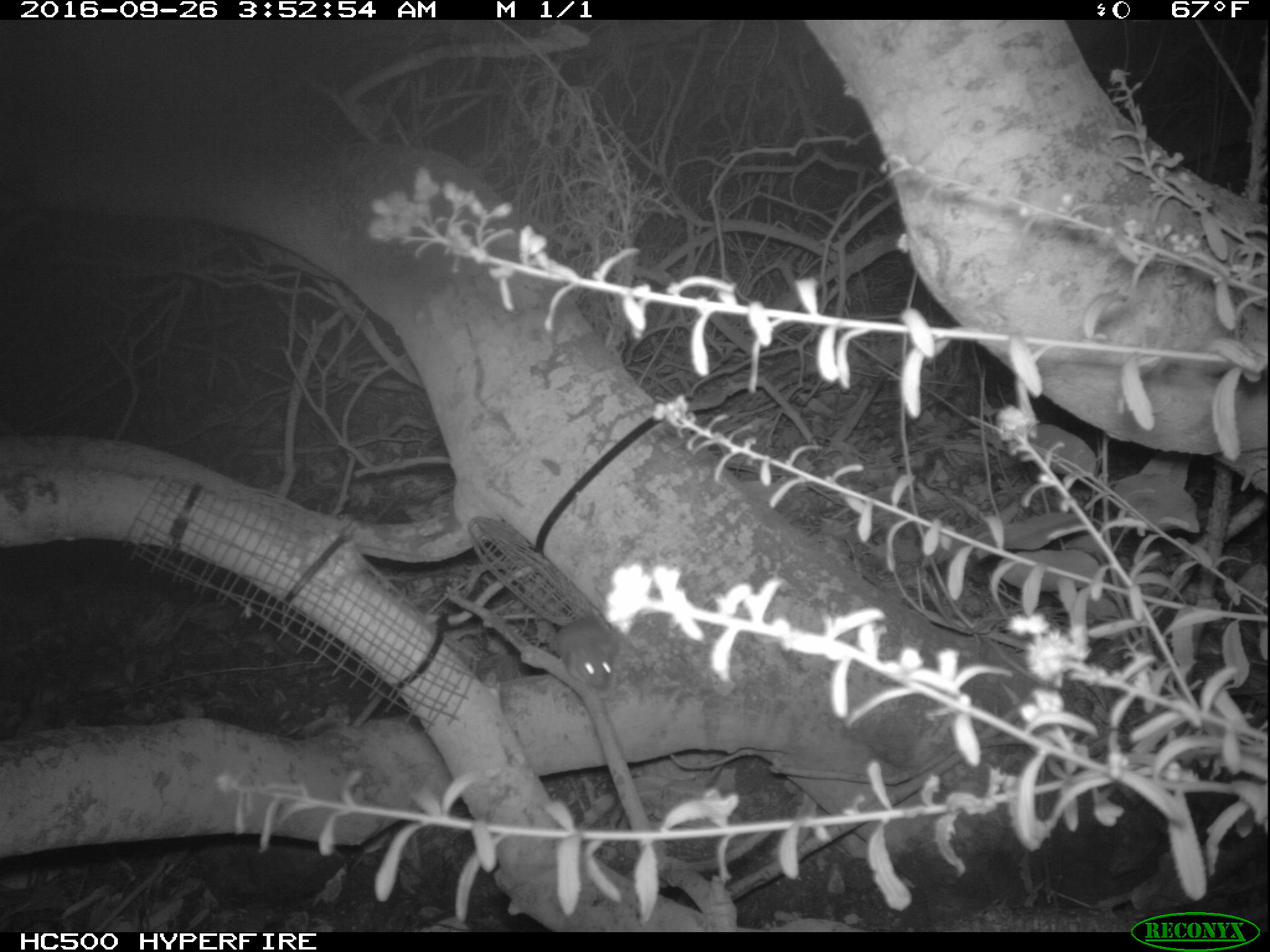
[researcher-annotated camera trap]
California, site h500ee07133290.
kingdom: Animalia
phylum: Chordata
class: Mammalia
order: Rodentia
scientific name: Rodentia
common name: rodent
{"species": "rodent (Rodentia)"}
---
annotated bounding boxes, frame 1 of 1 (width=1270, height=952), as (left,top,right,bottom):
rodent: (539,620,618,690)